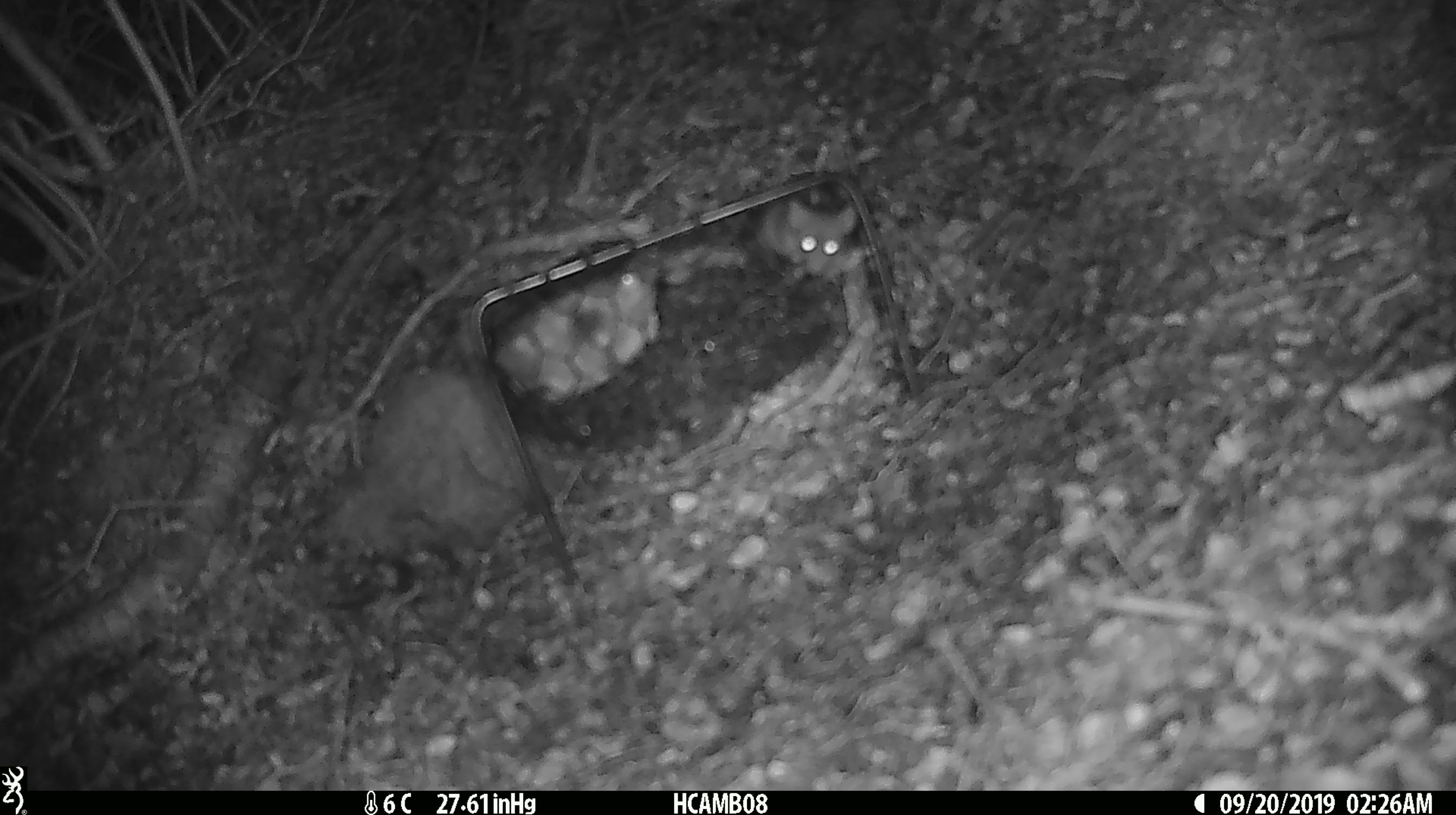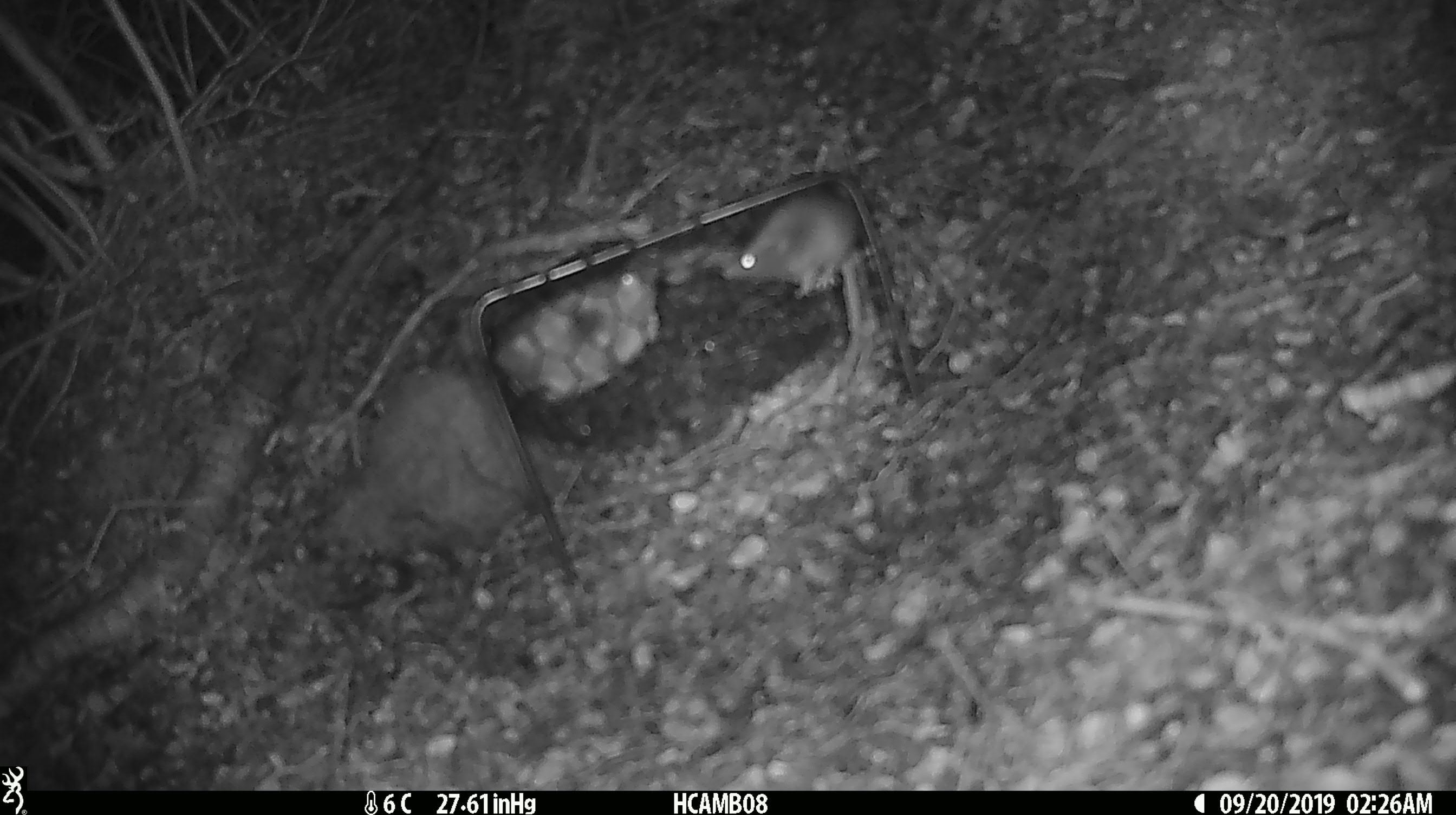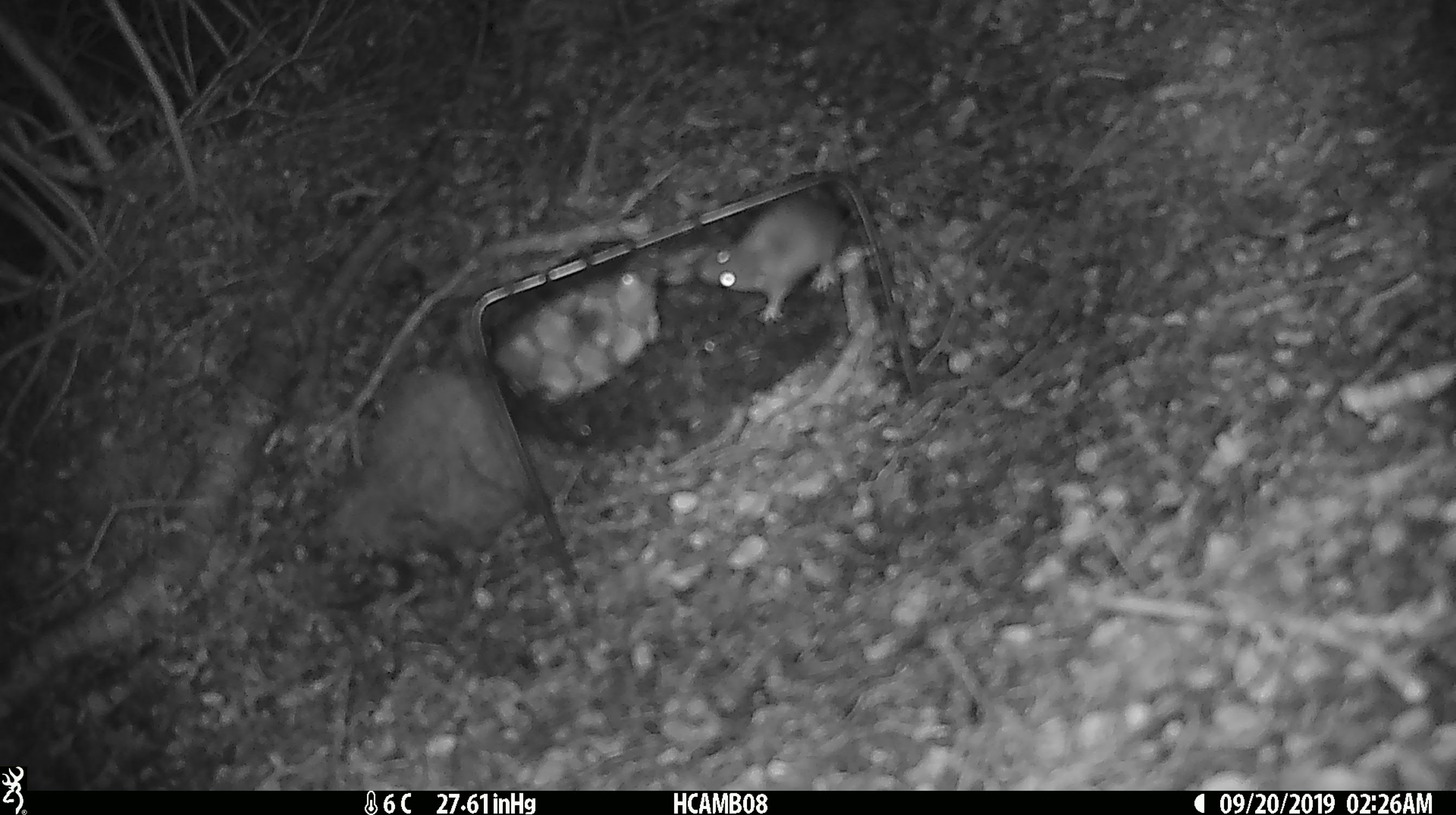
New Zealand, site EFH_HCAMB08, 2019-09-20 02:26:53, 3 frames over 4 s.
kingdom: Animalia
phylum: Chordata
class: Mammalia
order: Rodentia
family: Muridae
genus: Mus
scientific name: Mus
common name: mouse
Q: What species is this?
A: Mouse (Mus).